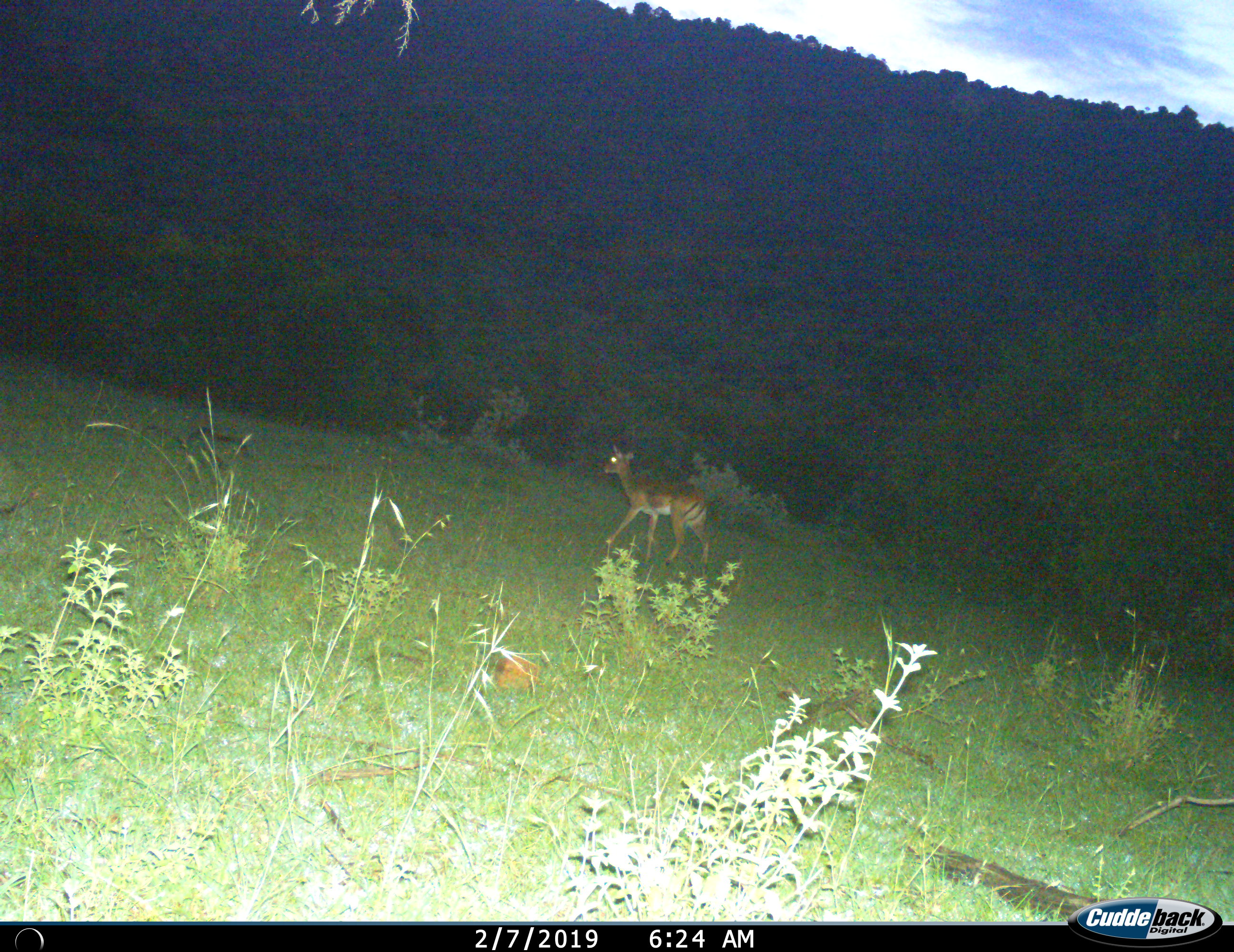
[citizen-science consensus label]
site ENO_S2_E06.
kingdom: Animalia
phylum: Chordata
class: Mammalia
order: Artiodactyla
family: Bovidae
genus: Aepyceros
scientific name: Aepyceros melampus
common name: impala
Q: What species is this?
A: Impala (Aepyceros melampus).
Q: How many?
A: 1.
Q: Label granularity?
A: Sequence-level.